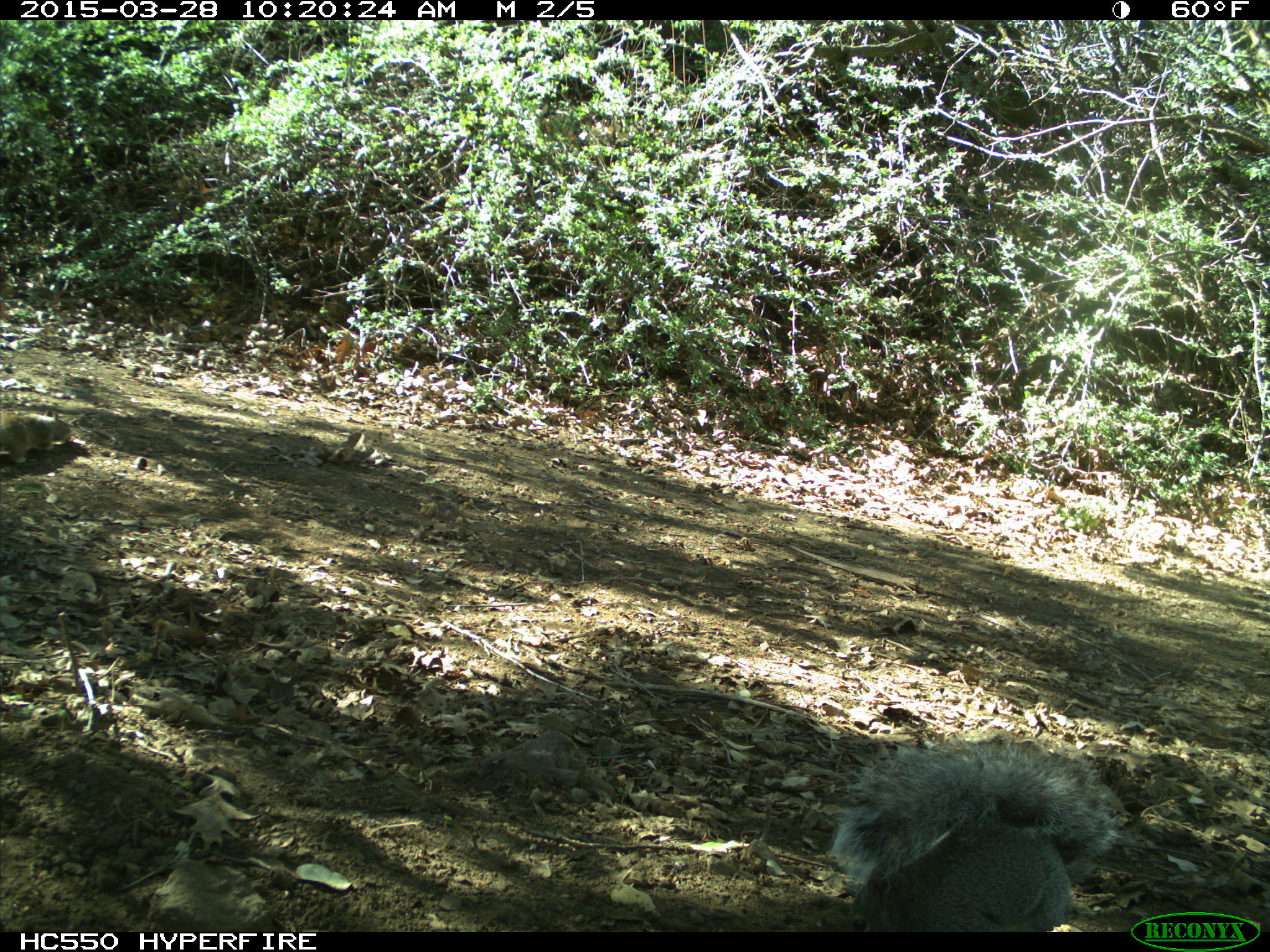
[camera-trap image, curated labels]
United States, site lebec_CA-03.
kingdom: Animalia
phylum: Chordata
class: Mammalia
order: Rodentia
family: Sciuridae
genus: Sciurus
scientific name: Sciurus carolinensis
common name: eastern gray squirrel